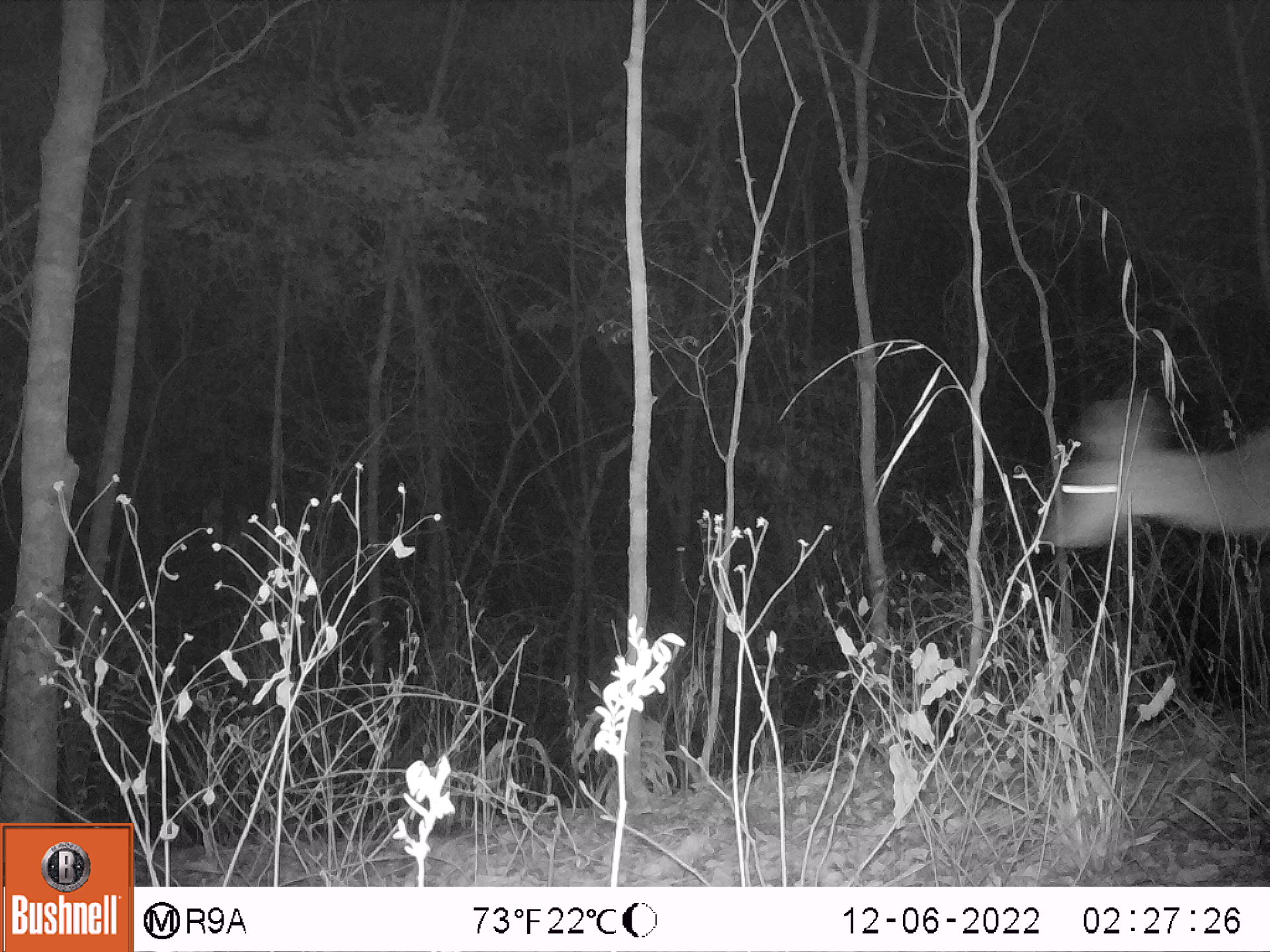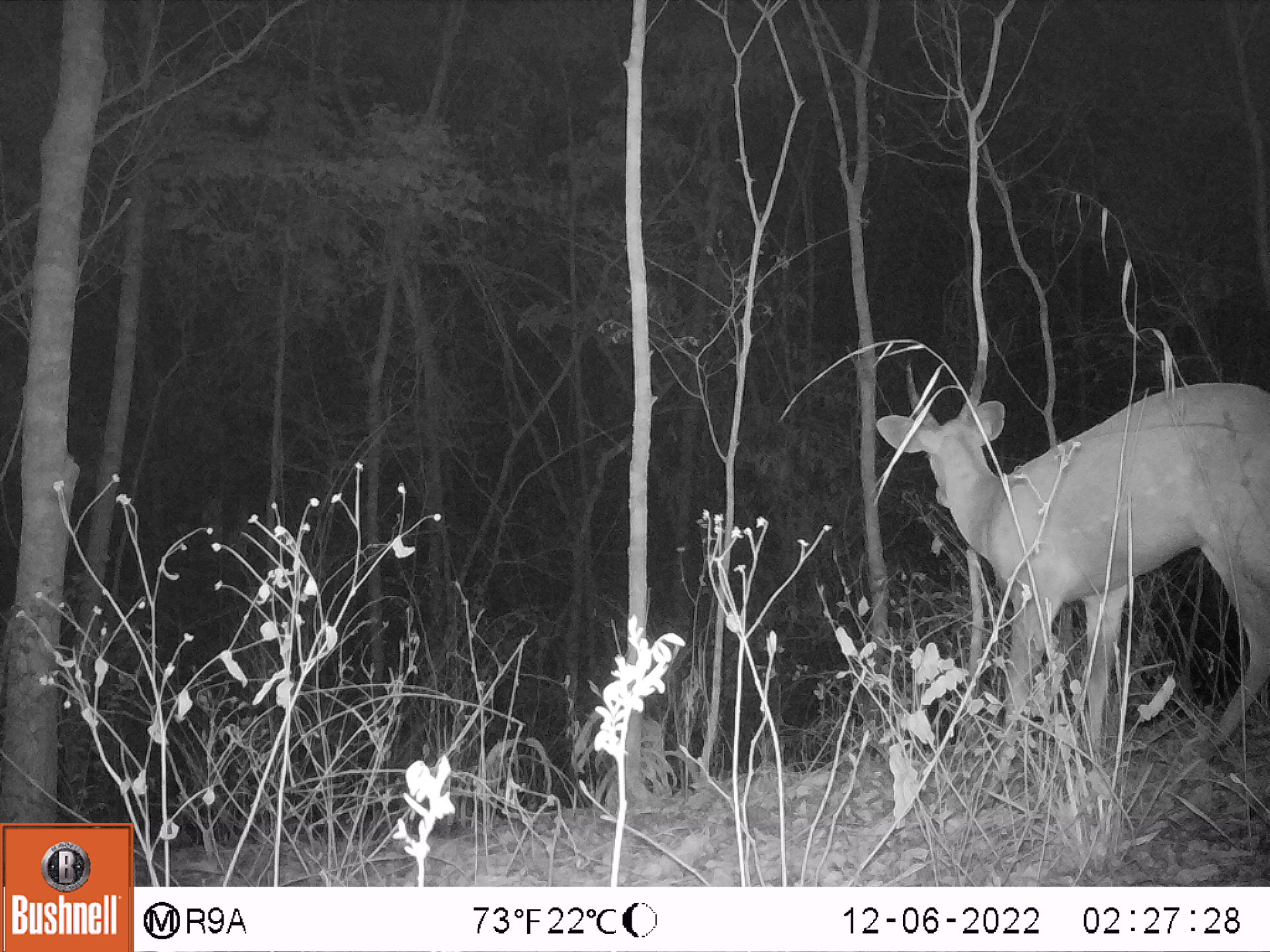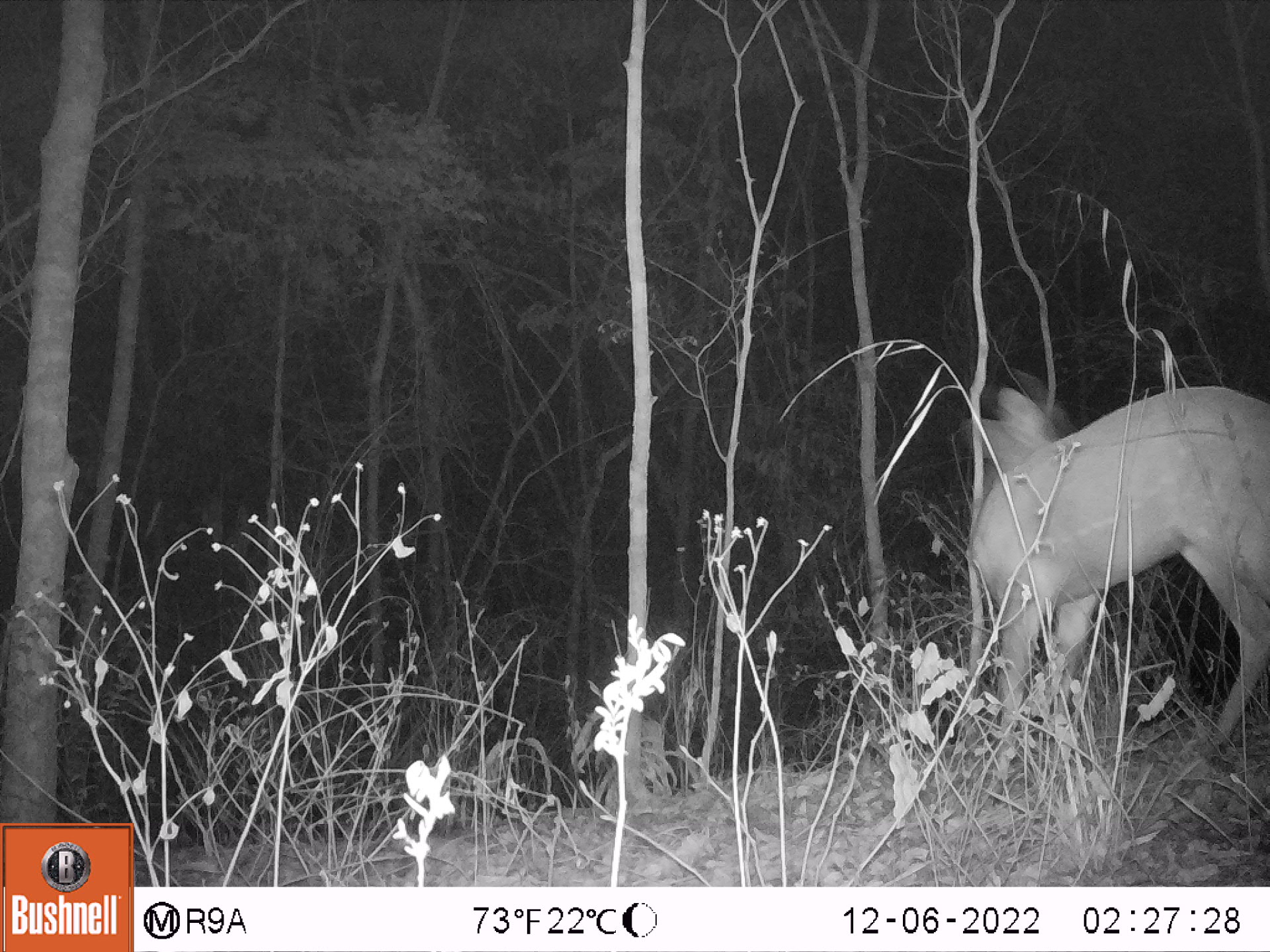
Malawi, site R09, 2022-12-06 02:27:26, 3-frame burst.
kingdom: Animalia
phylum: Chordata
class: Mammalia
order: Artiodactyla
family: Bovidae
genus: Tragelaphus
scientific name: Tragelaphus sylvaticus sylvaticus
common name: cape bushbuck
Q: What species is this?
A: Cape bushbuck (Tragelaphus sylvaticus sylvaticus).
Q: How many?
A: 1.